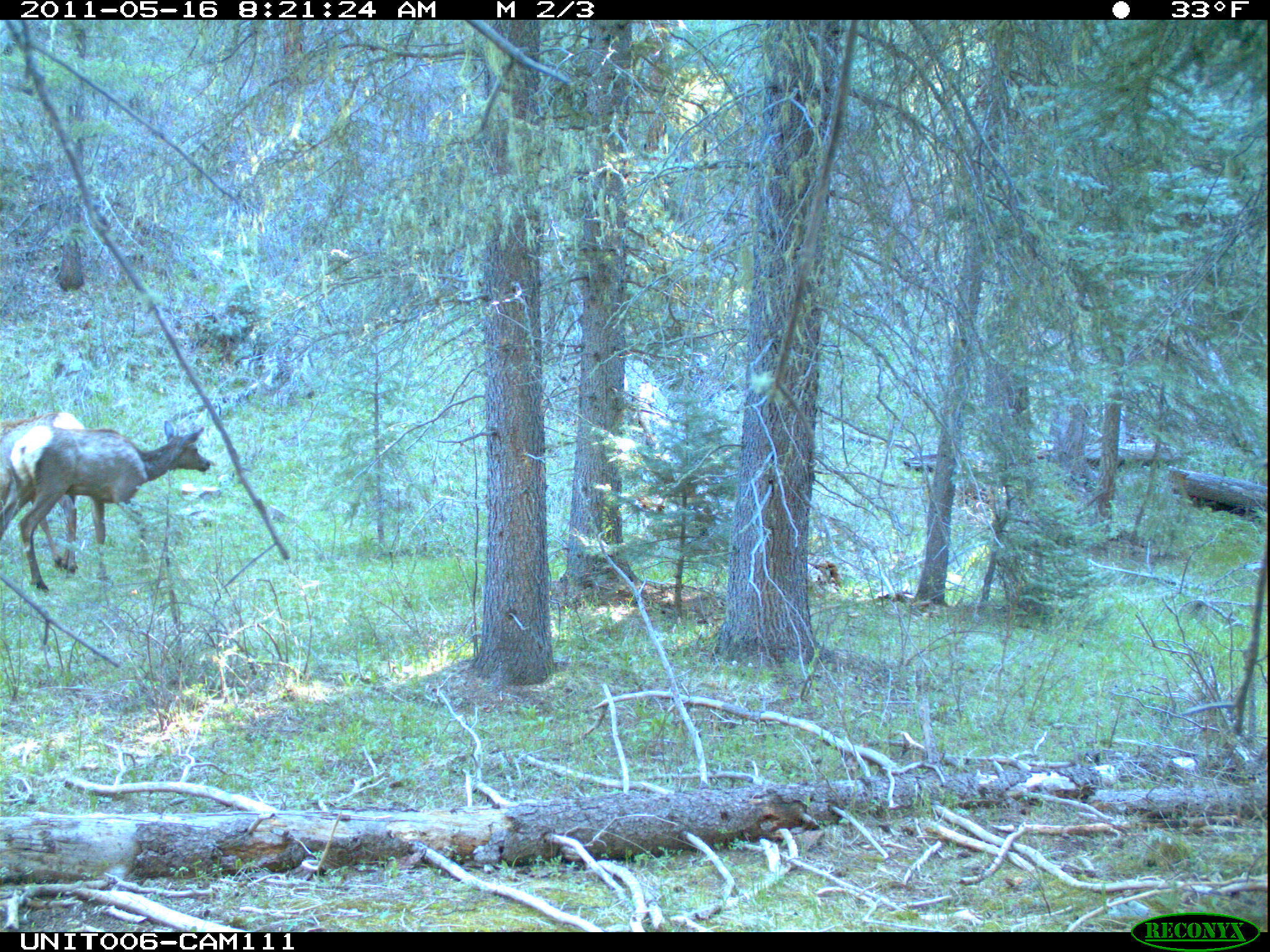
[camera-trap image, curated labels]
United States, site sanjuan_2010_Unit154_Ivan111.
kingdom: Animalia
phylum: Chordata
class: Mammalia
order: Artiodactyla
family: Cervidae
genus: Cervus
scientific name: Cervus elaphus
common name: red deer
Cervus elaphus (red deer).